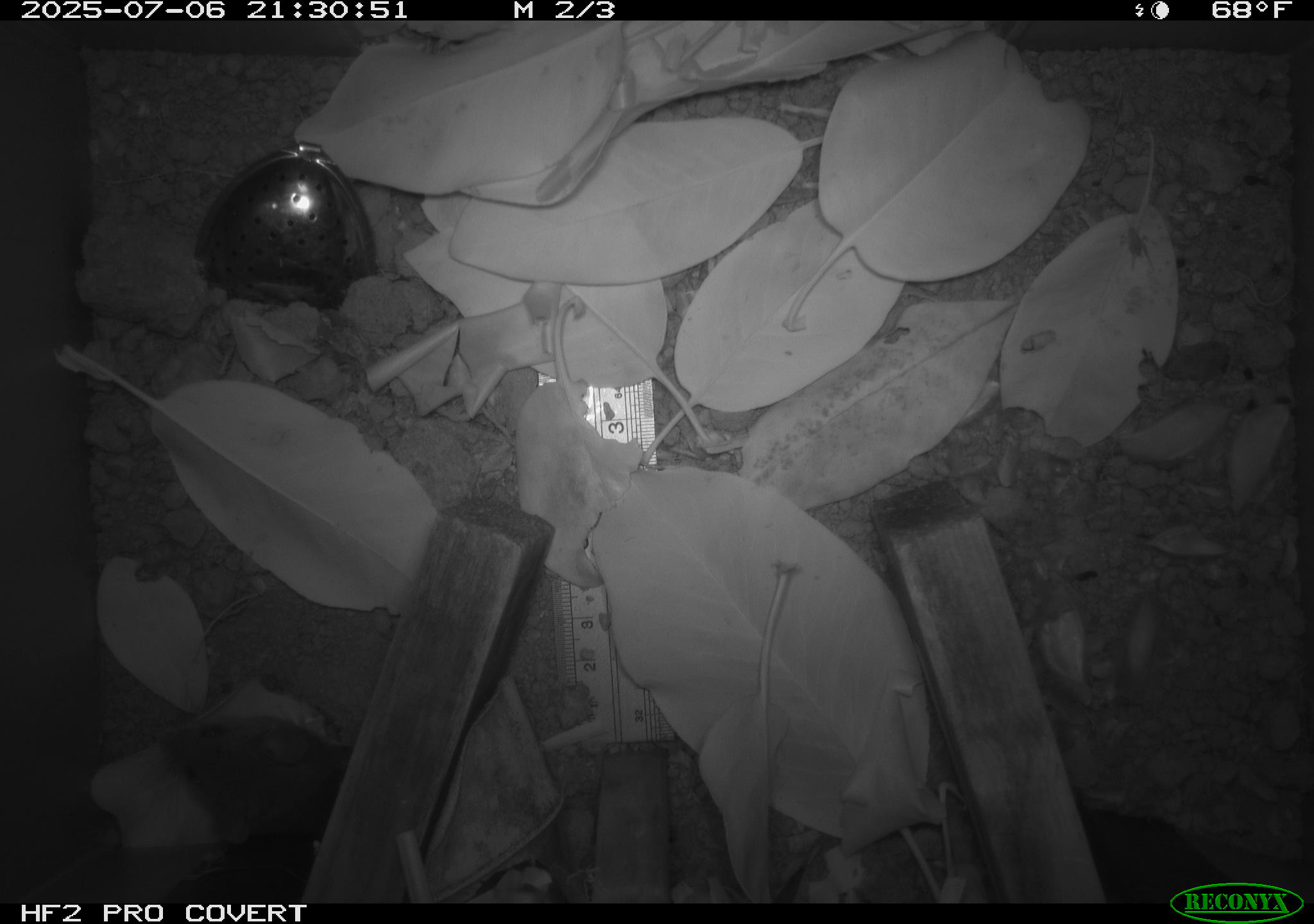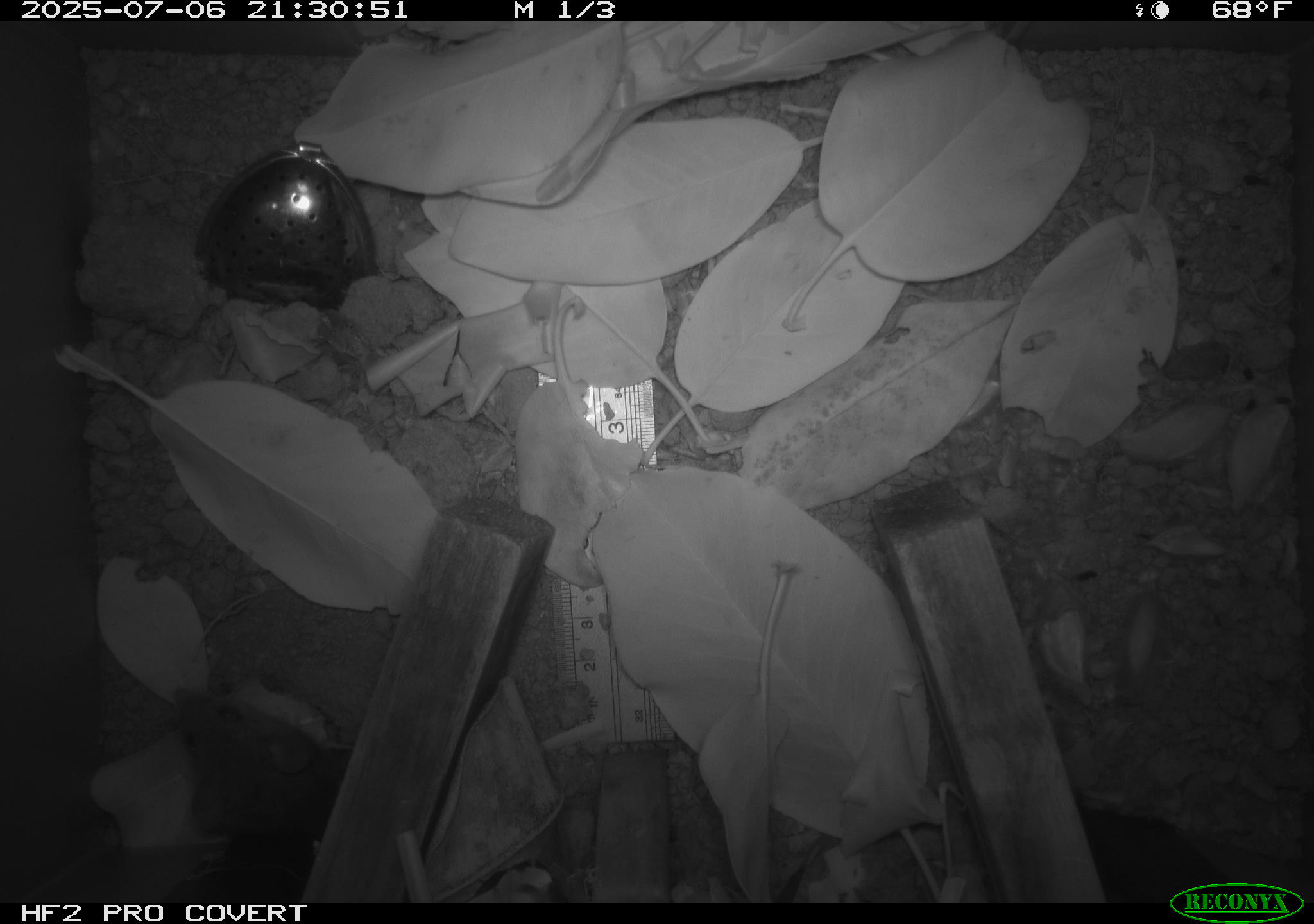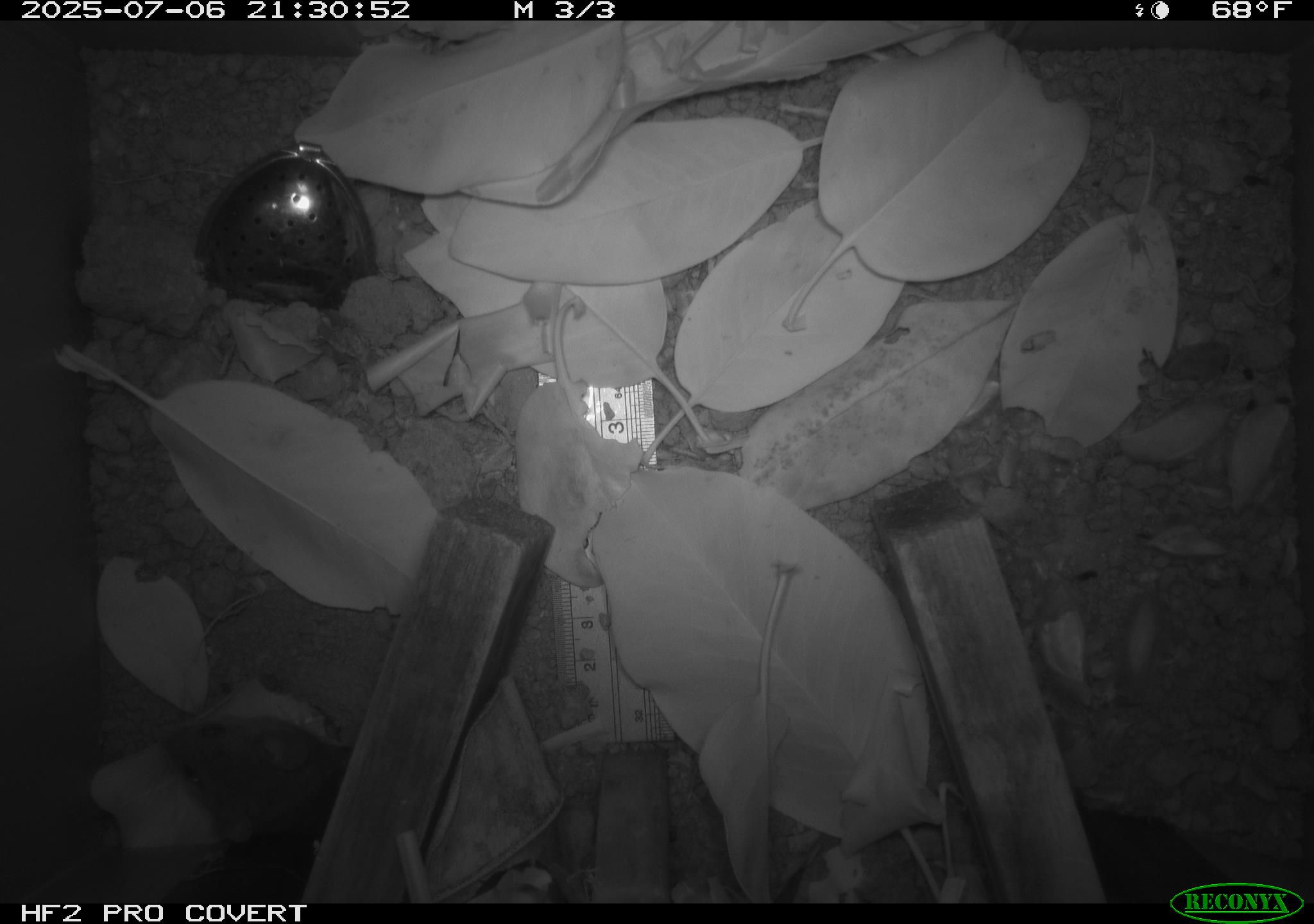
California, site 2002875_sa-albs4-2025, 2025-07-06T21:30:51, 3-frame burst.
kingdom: Animalia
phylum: Chordata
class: Mammalia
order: Rodentia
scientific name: Rodentia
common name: mouse species